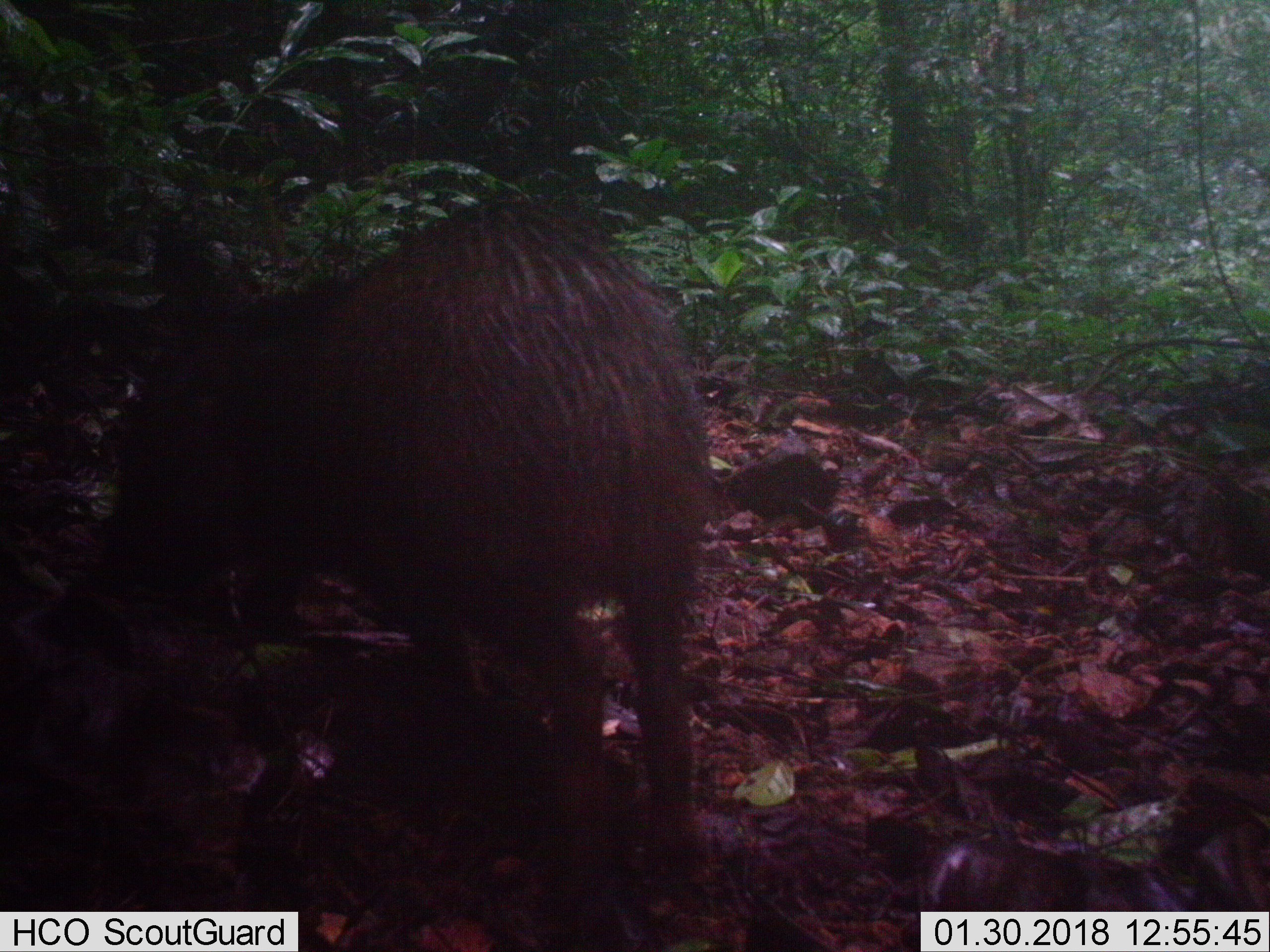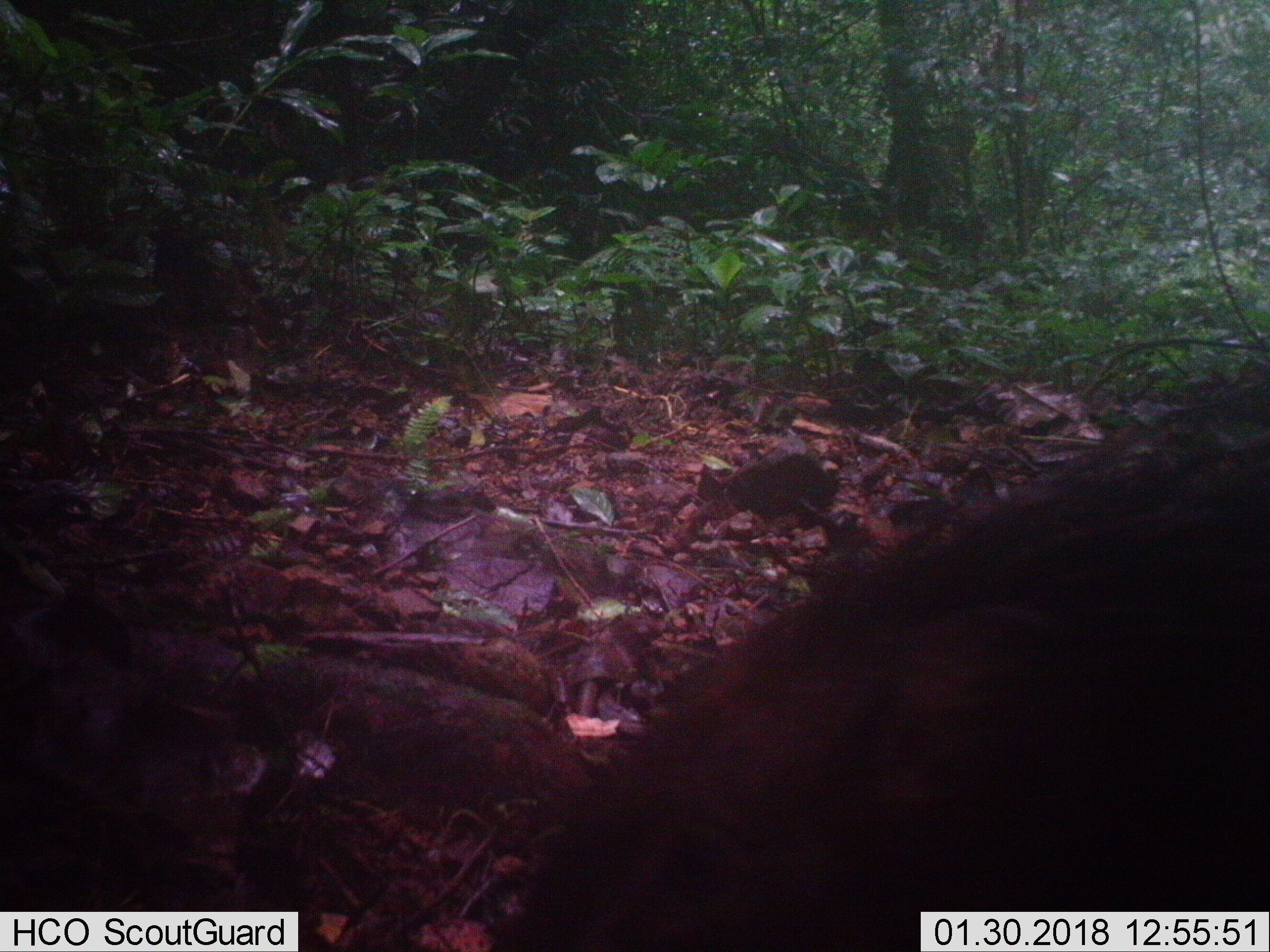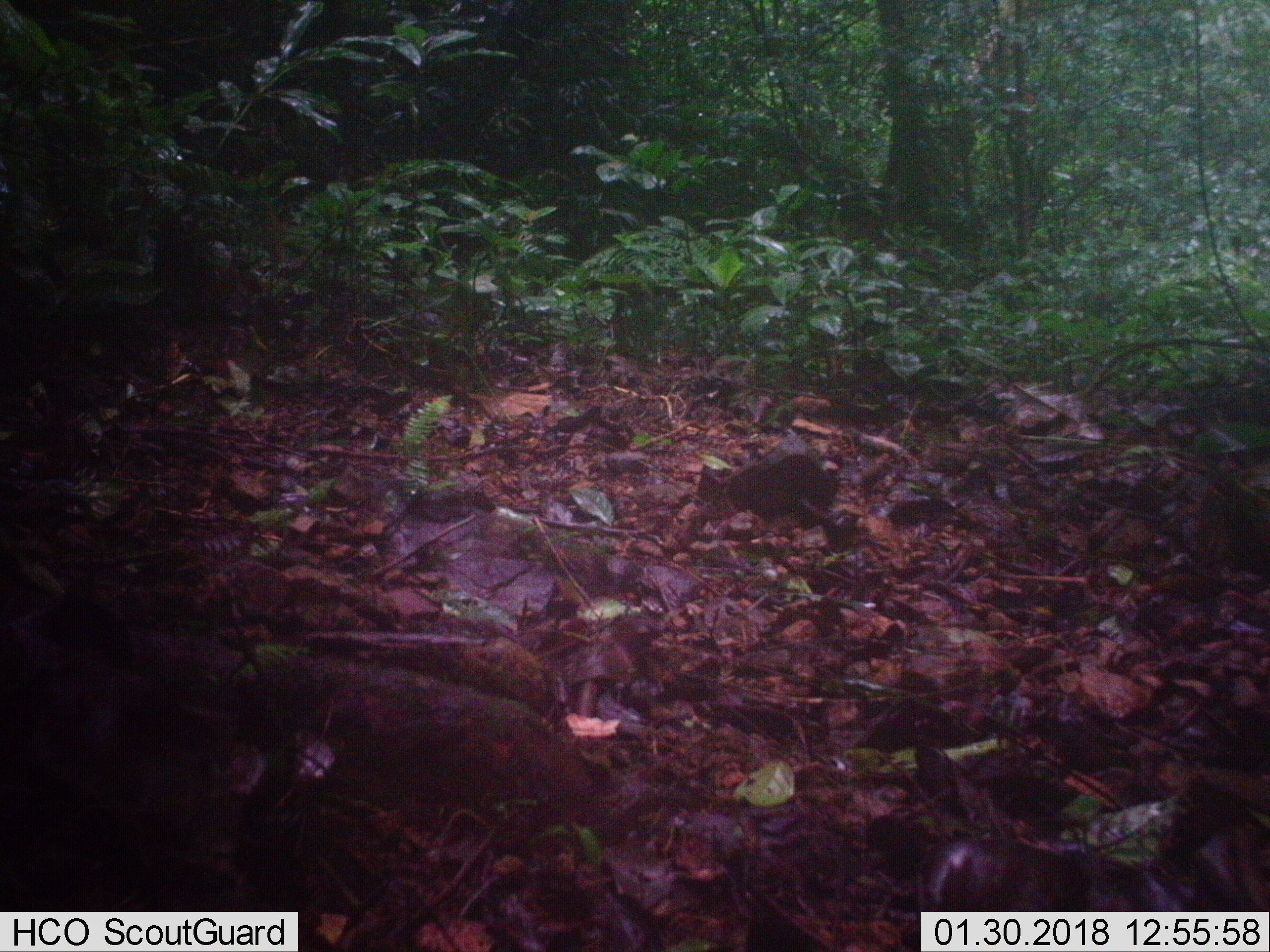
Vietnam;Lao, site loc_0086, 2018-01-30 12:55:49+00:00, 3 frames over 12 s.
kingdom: Animalia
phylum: Chordata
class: Mammalia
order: Artiodactyla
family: Suidae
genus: Sus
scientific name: Sus scrofa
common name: eurasian wild pig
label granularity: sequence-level